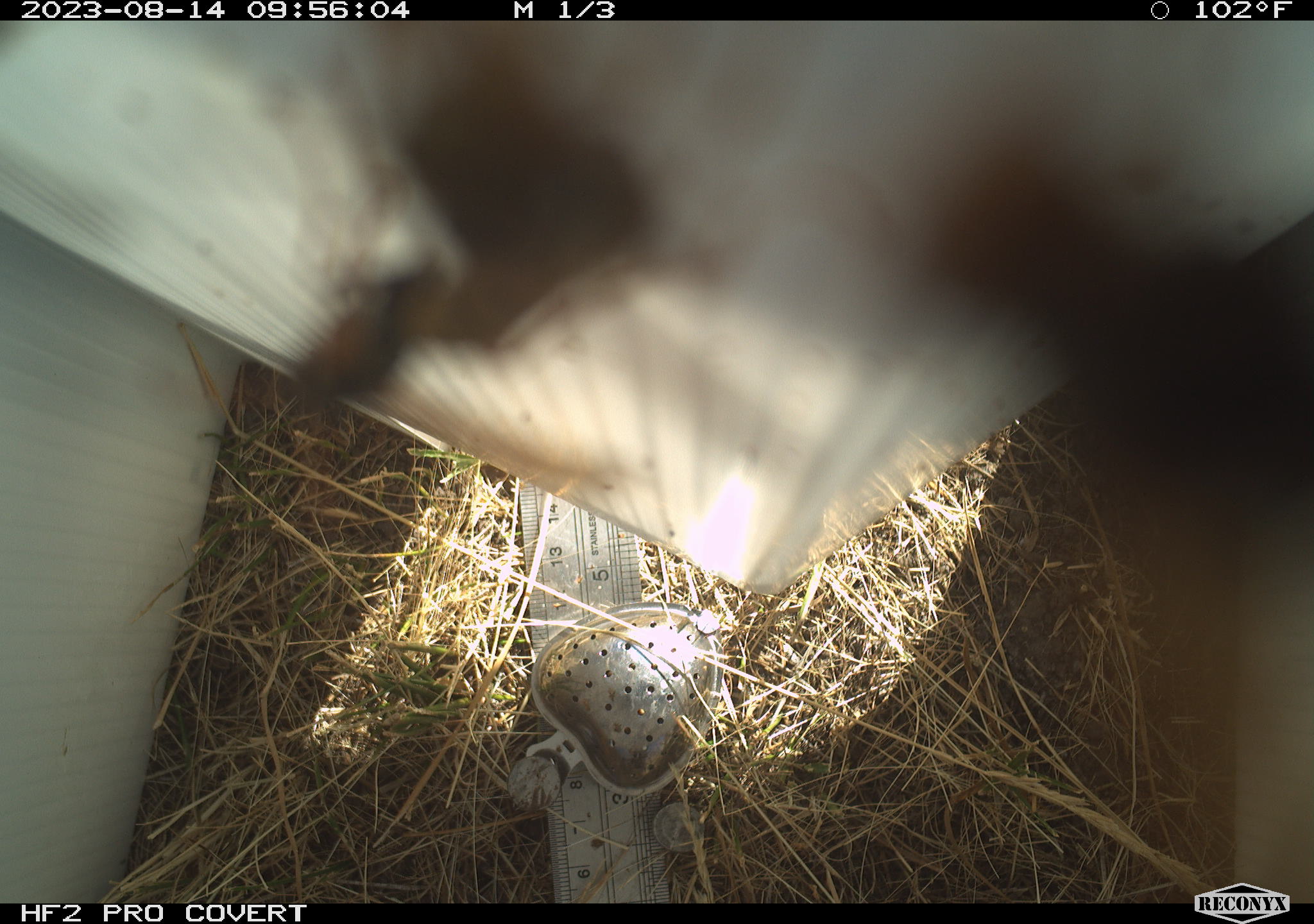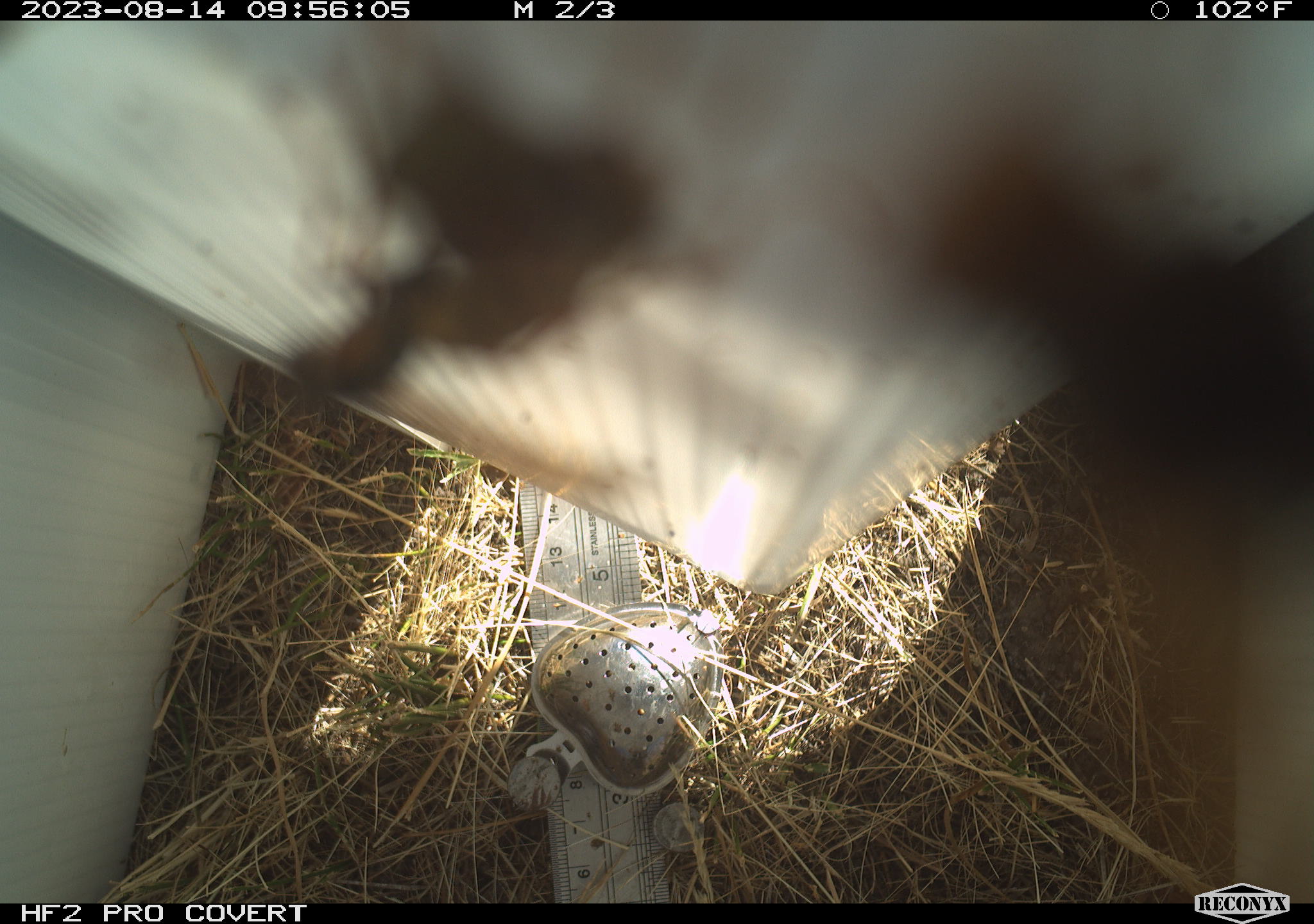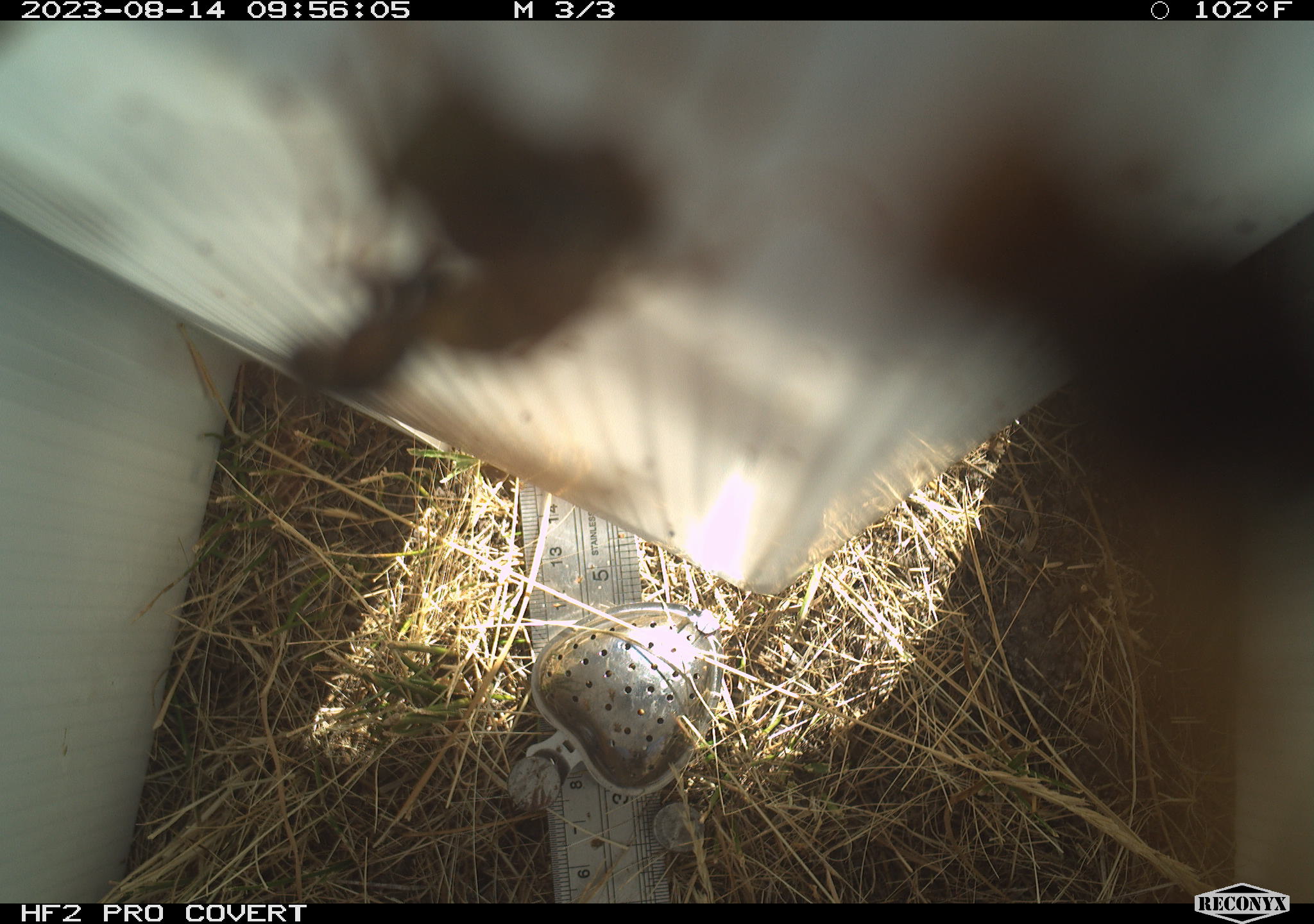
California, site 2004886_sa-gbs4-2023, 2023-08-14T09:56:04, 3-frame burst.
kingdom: Animalia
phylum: Arthropoda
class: Insecta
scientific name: Insecta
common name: insect